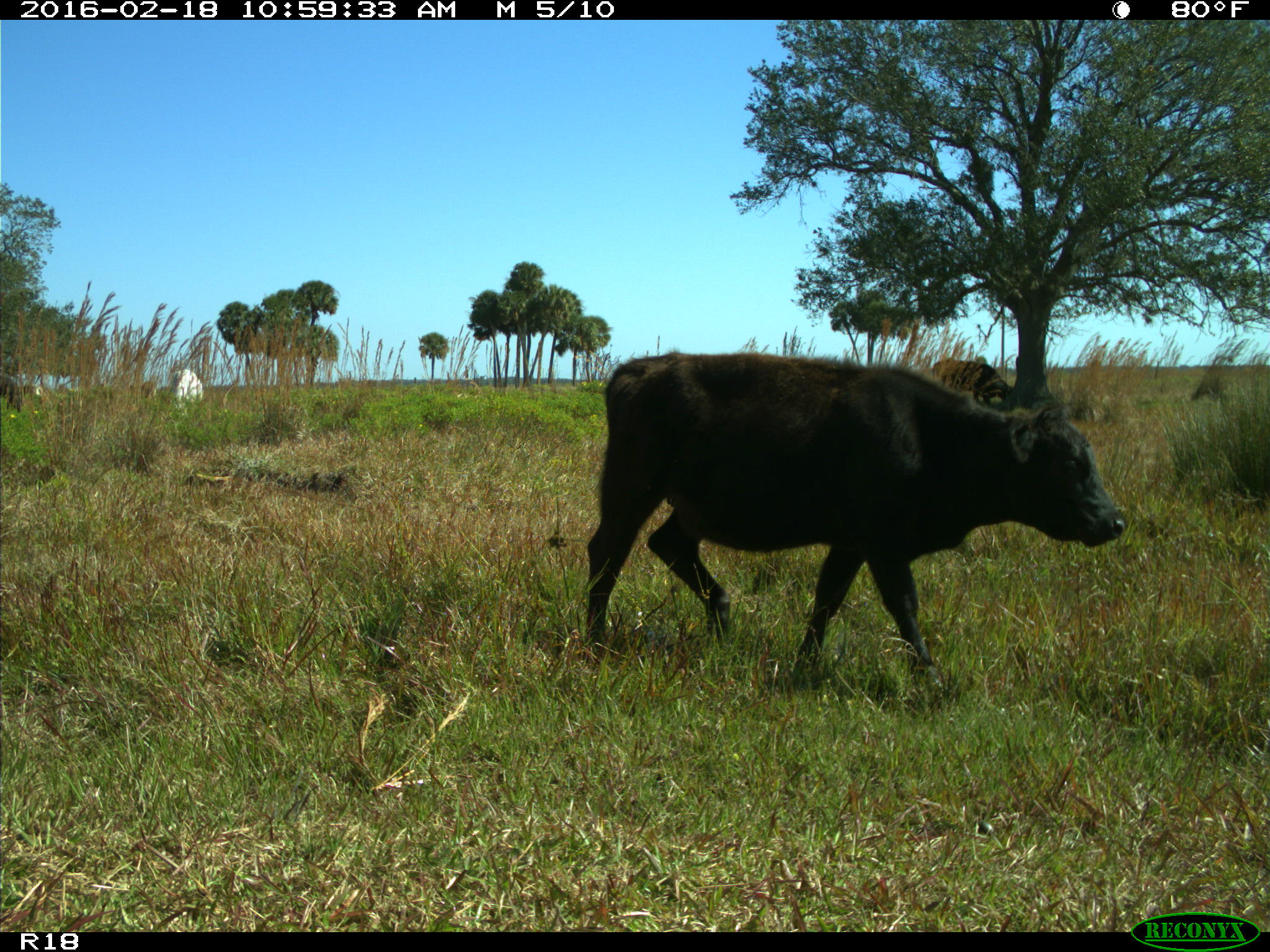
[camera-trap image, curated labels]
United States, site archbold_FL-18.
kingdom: Animalia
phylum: Chordata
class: Mammalia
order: Artiodactyla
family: Bovidae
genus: Bos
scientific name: Bos taurus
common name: domestic cow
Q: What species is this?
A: Bos taurus (domestic cow).